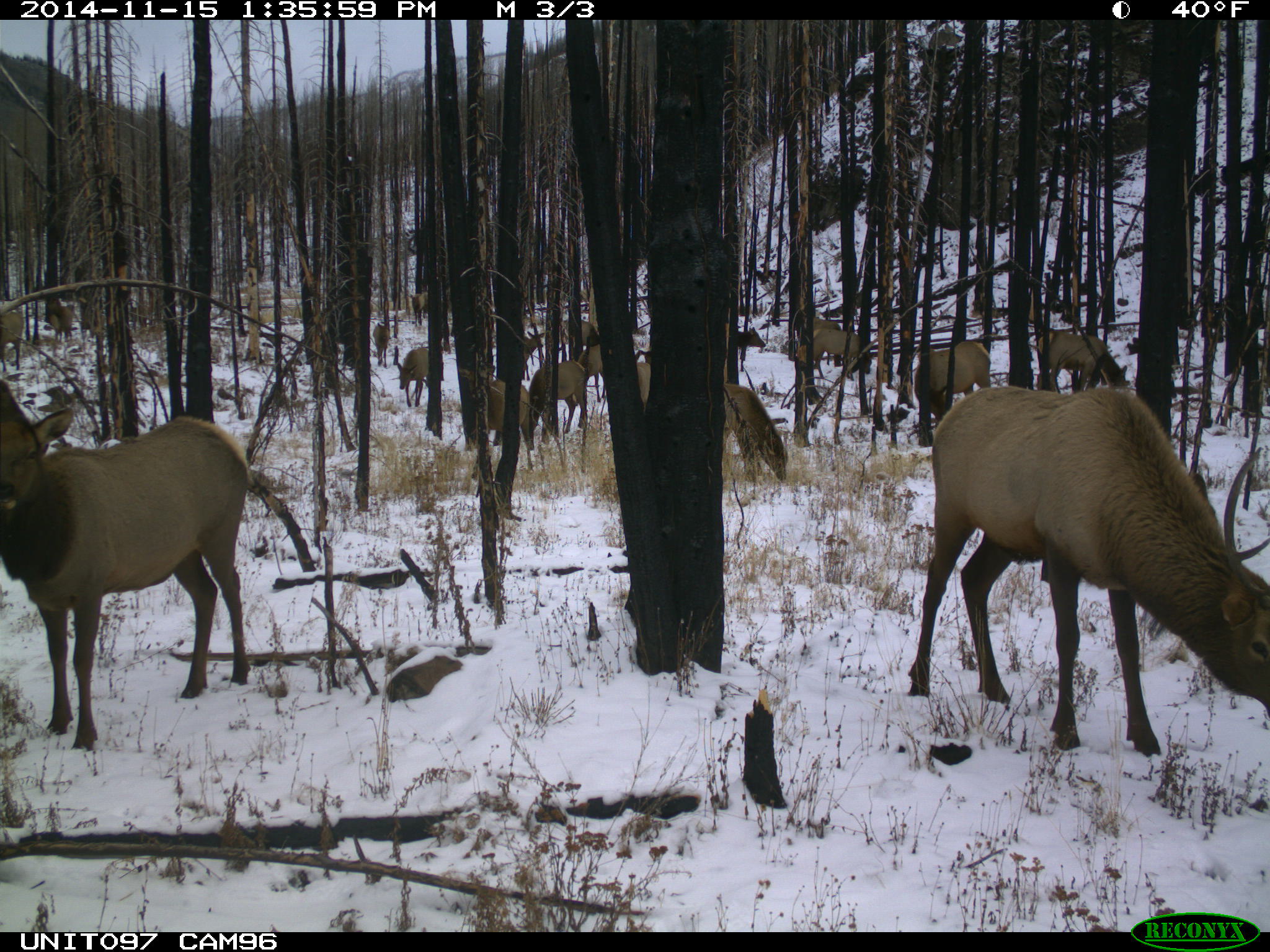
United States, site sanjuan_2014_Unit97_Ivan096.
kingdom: Animalia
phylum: Chordata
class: Mammalia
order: Artiodactyla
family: Cervidae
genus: Cervus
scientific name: Cervus elaphus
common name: red deer